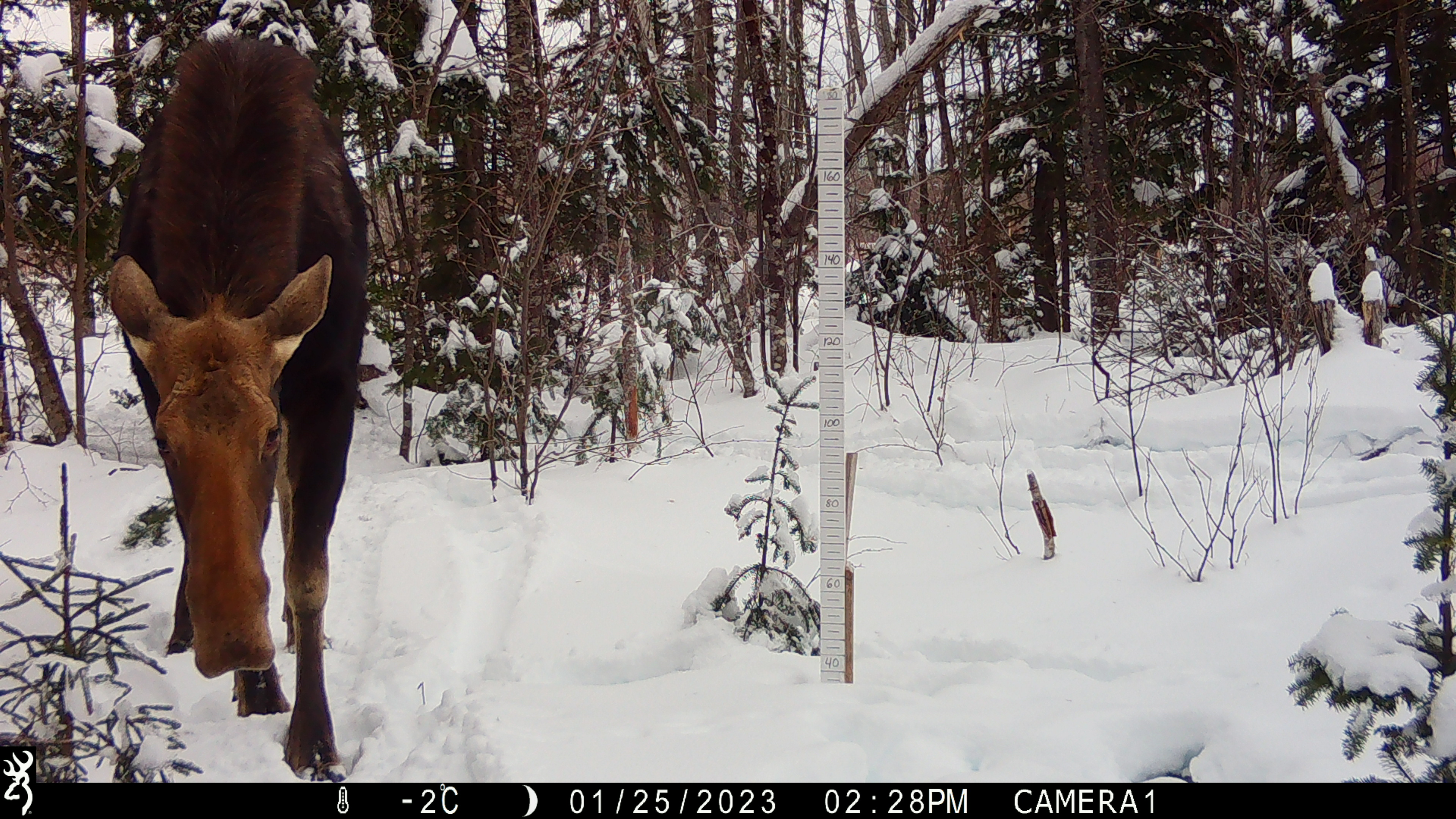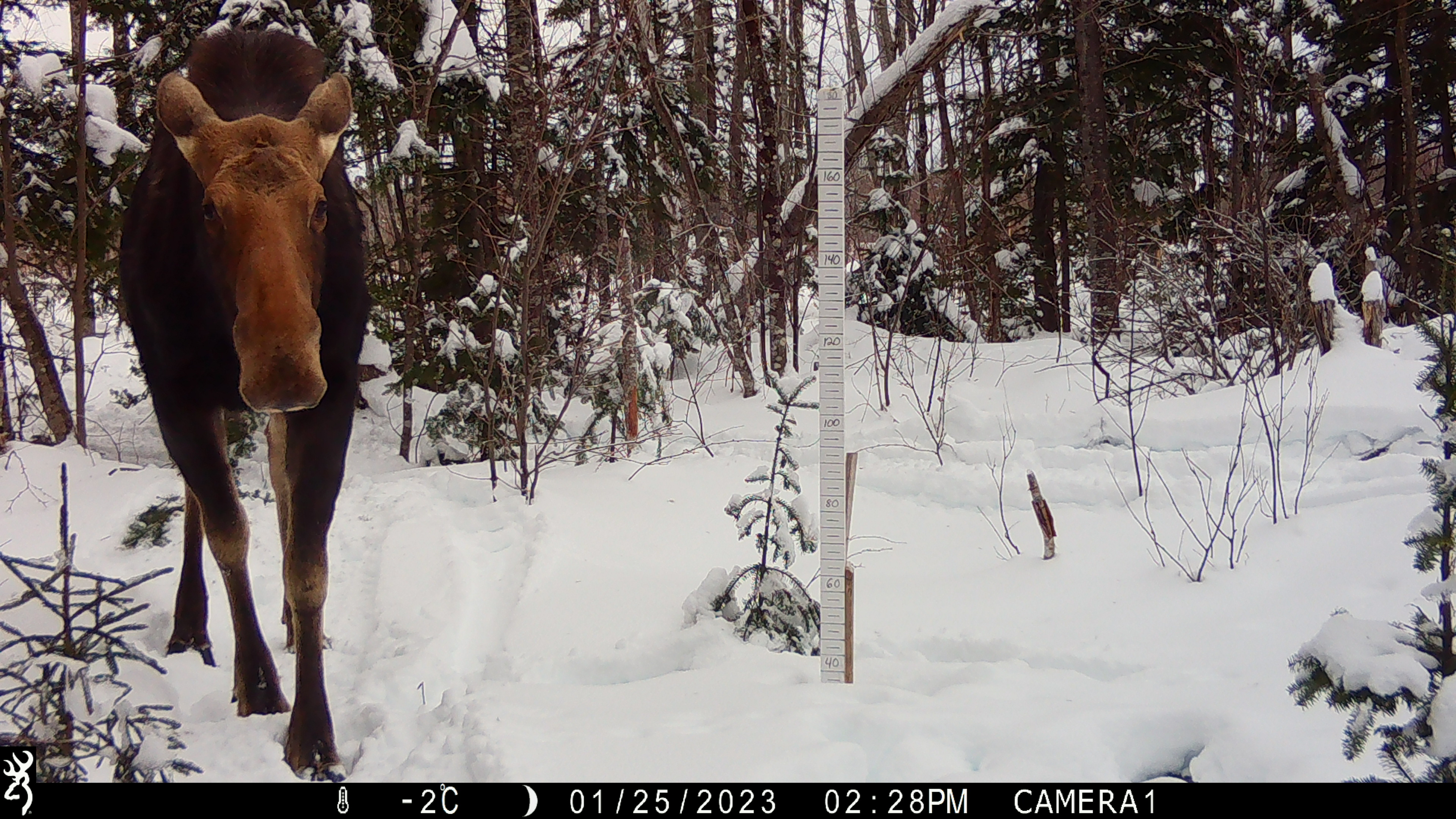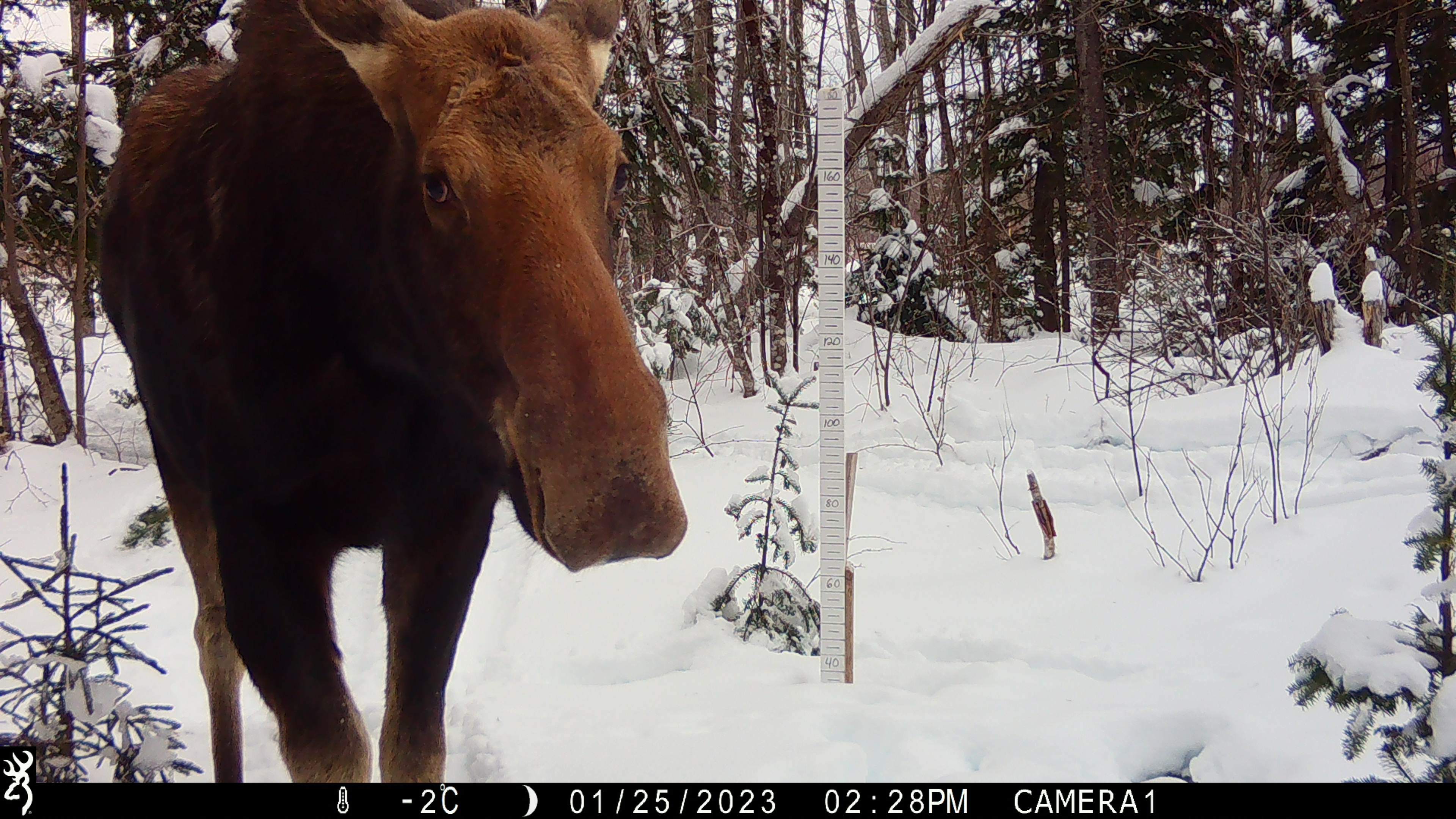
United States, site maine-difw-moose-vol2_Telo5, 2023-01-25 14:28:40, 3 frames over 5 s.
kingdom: Animalia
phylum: Chordata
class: Mammalia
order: Artiodactyla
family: Cervidae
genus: Alces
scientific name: Alces alces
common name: moose